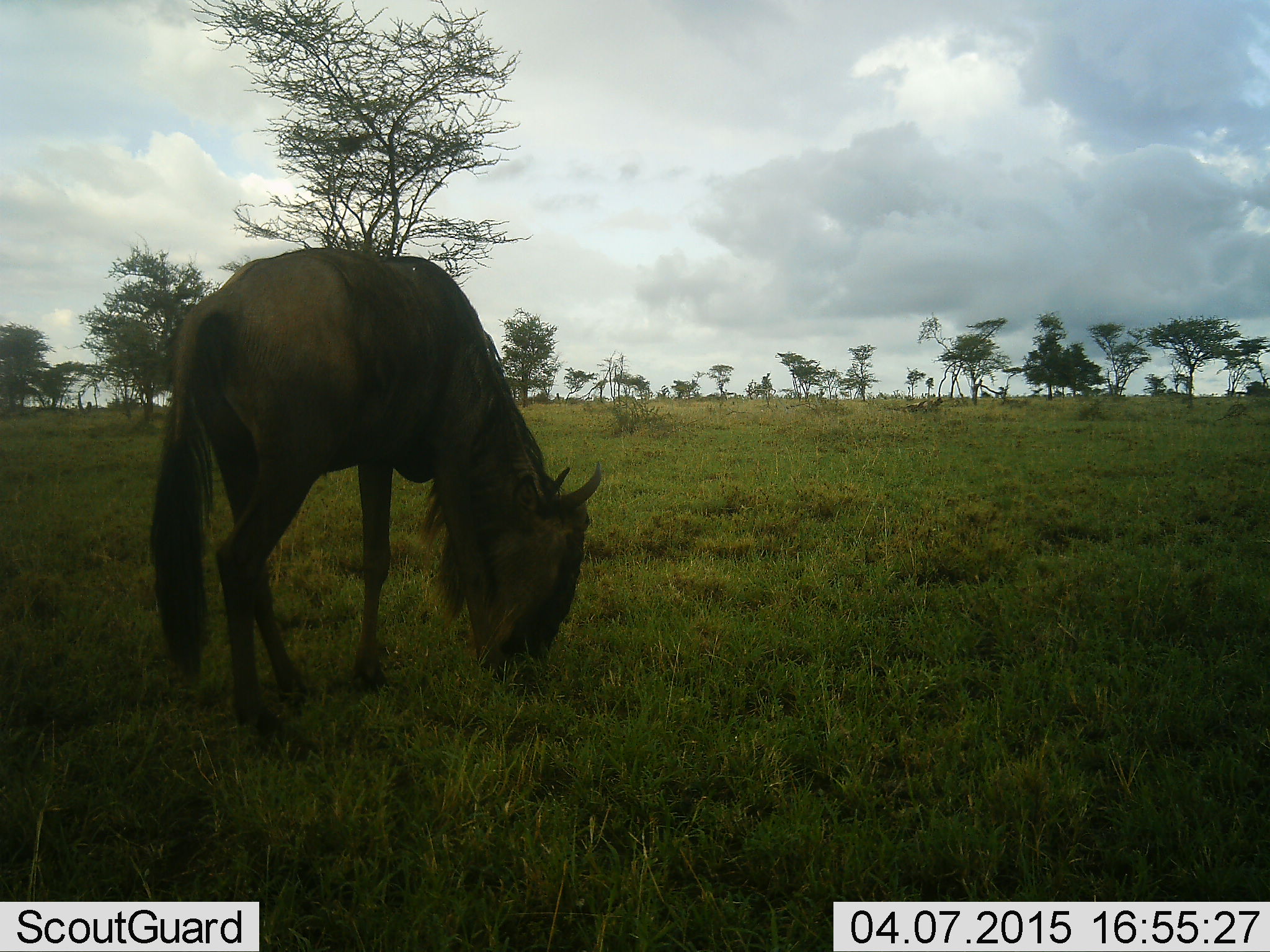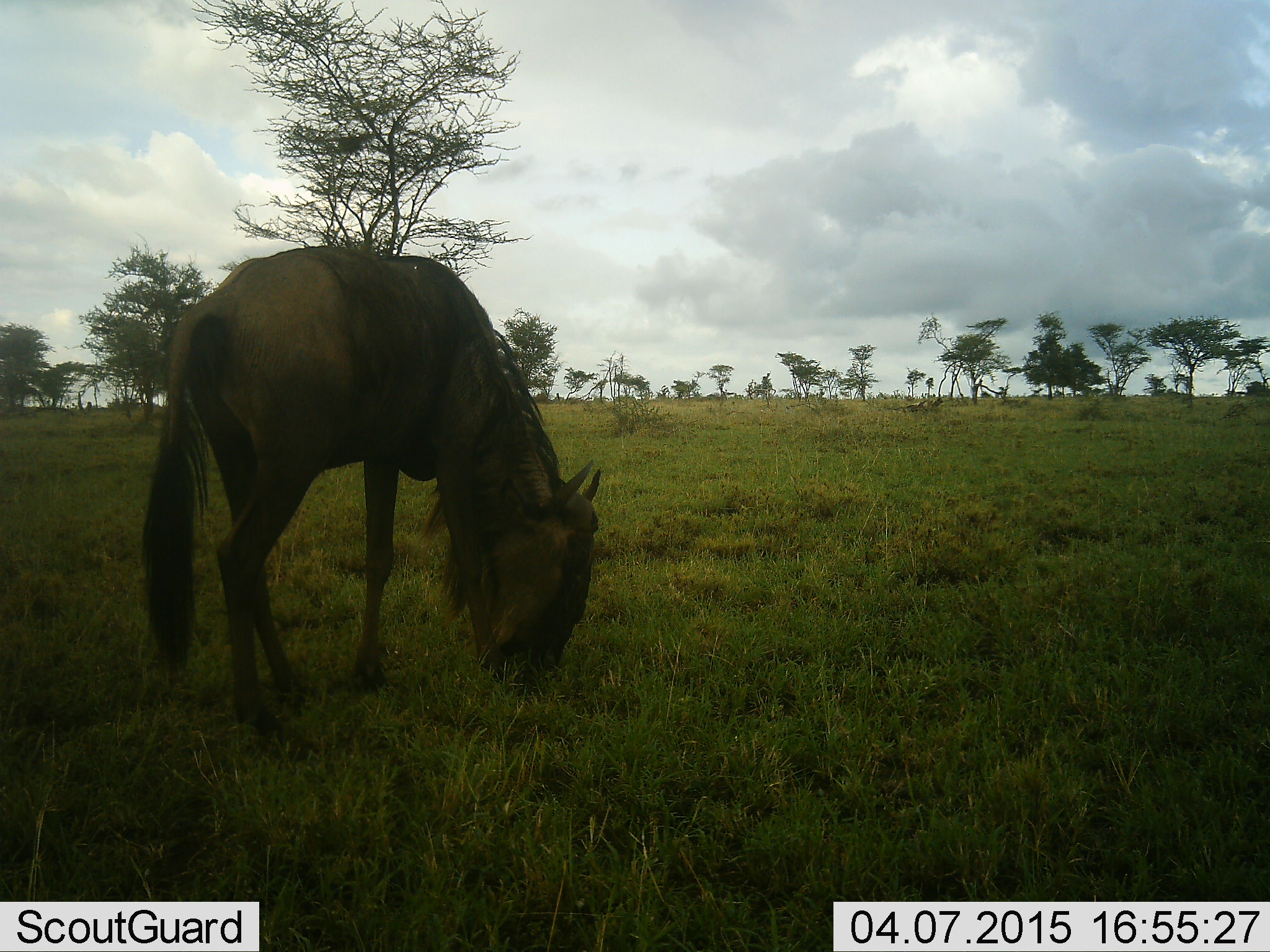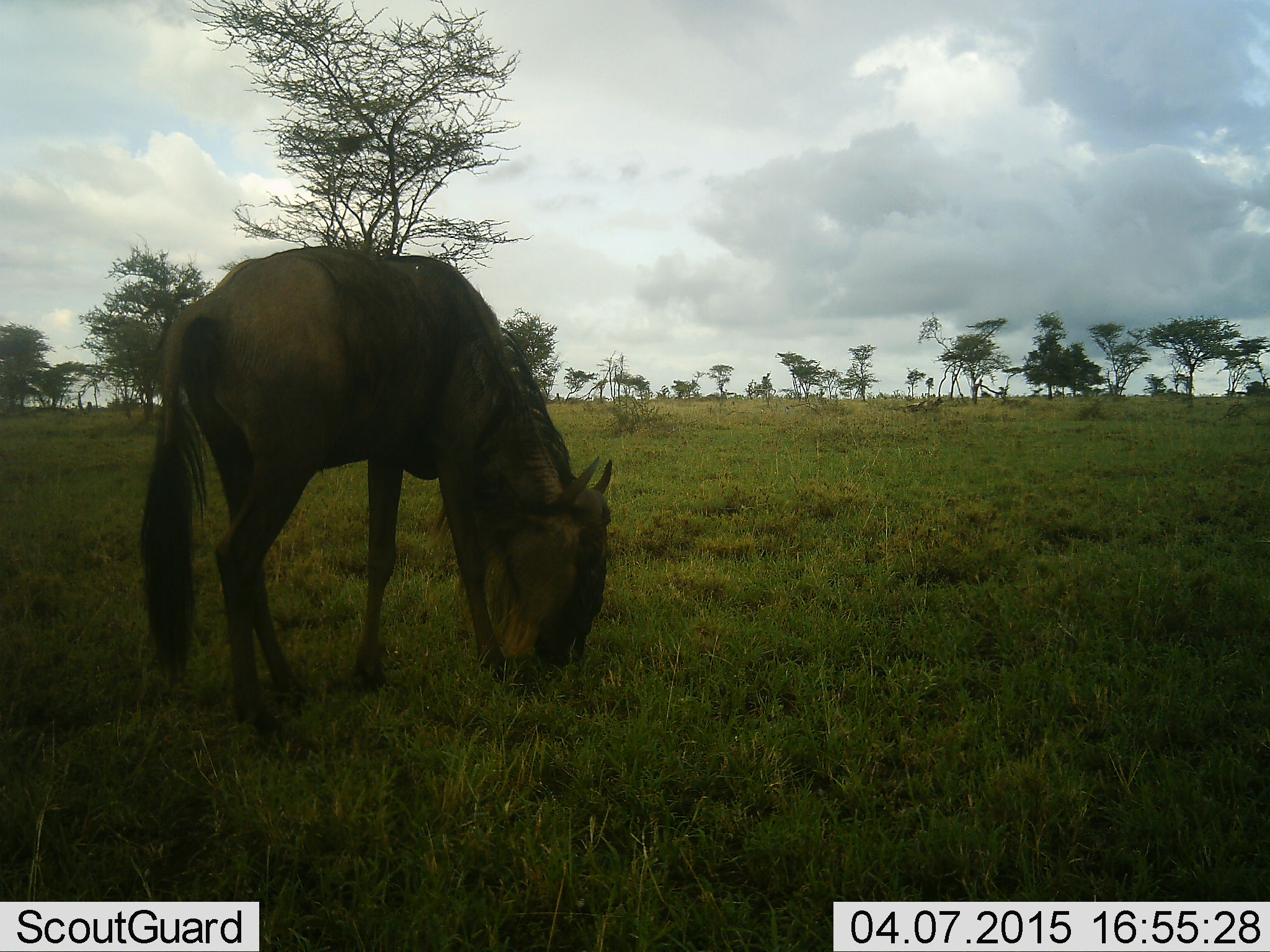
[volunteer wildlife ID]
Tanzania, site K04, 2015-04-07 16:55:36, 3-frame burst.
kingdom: Animalia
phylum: Chordata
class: Mammalia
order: Artiodactyla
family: Bovidae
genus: Connochaetes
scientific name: Connochaetes taurinus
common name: blue wildebeest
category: wildebeest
Wildebeest (blue wildebeest) (Connochaetes taurinus), count 1. Behavior (volunteer vote fractions): standing 30%, resting 0%, moving 0%, interacting 0%. Young present (vote fraction): 0%. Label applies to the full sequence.